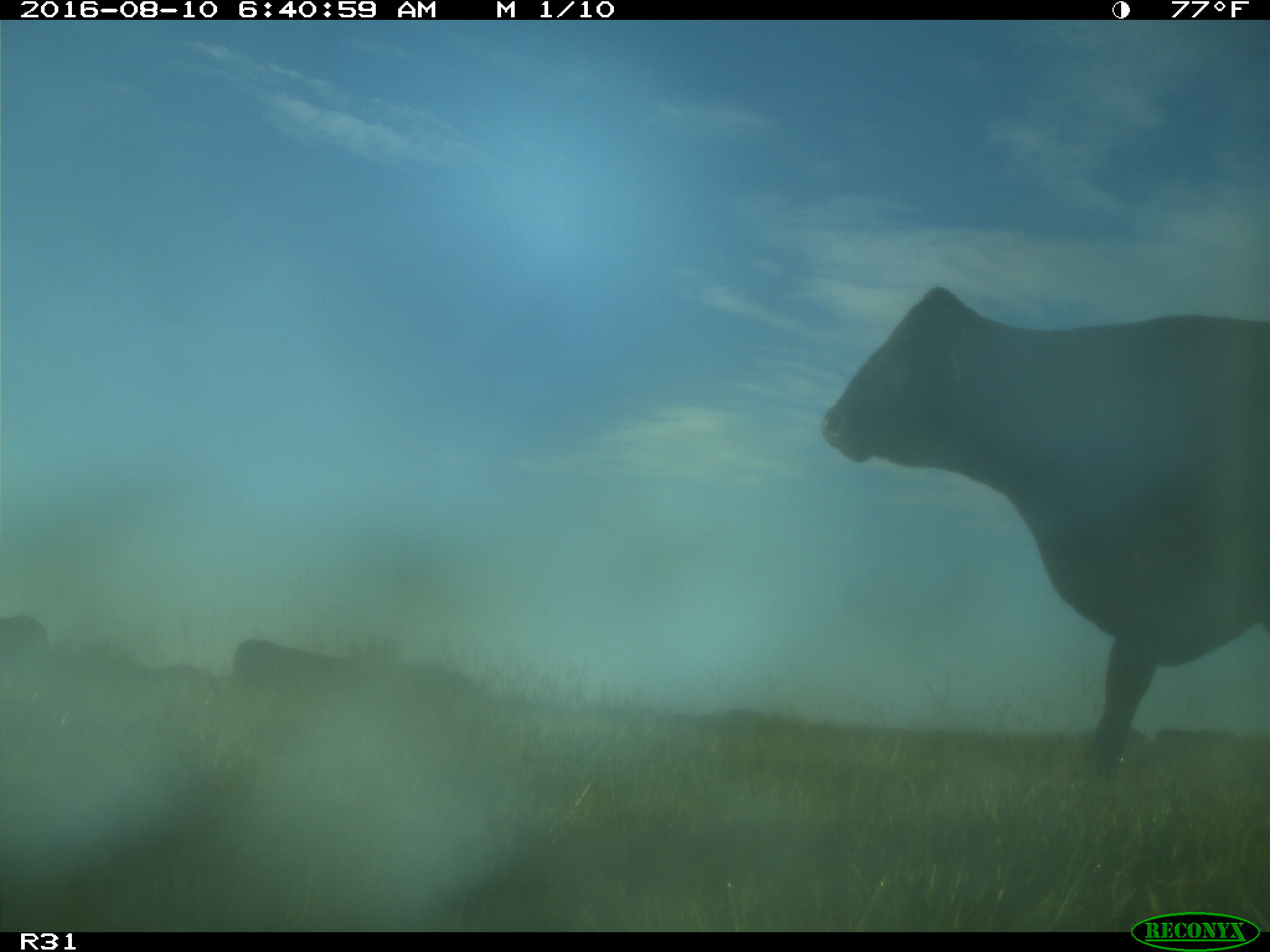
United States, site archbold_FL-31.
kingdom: Animalia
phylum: Chordata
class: Mammalia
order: Artiodactyla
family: Bovidae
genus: Bos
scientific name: Bos taurus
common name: domestic cow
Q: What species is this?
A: Bos taurus (domestic cow).